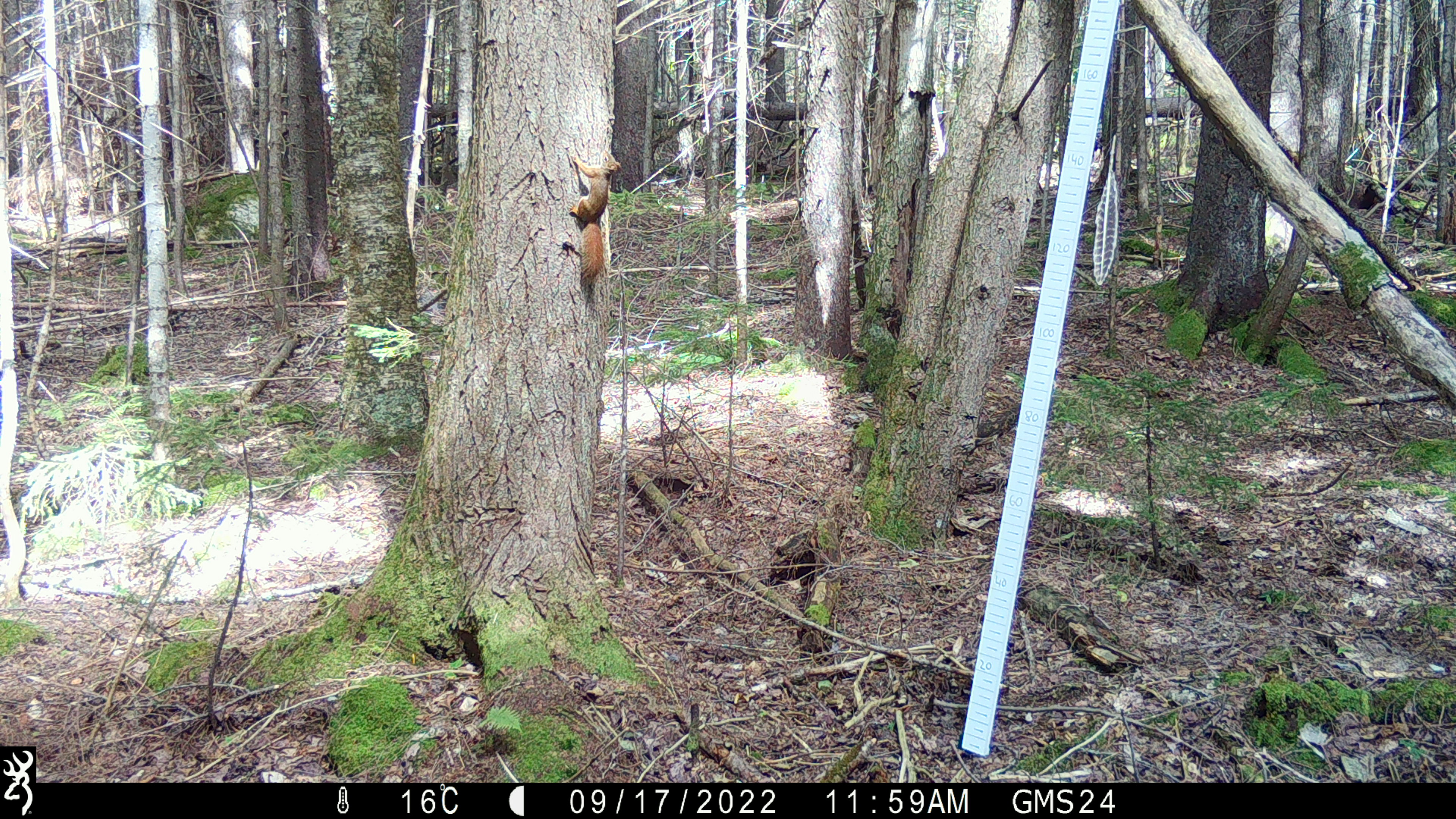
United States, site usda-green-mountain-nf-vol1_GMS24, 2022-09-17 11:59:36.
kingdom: Animalia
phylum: Chordata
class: Mammalia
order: Rodentia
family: Sciuridae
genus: Tamiasciurus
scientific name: Tamiasciurus hudsonicus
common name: red squirrel